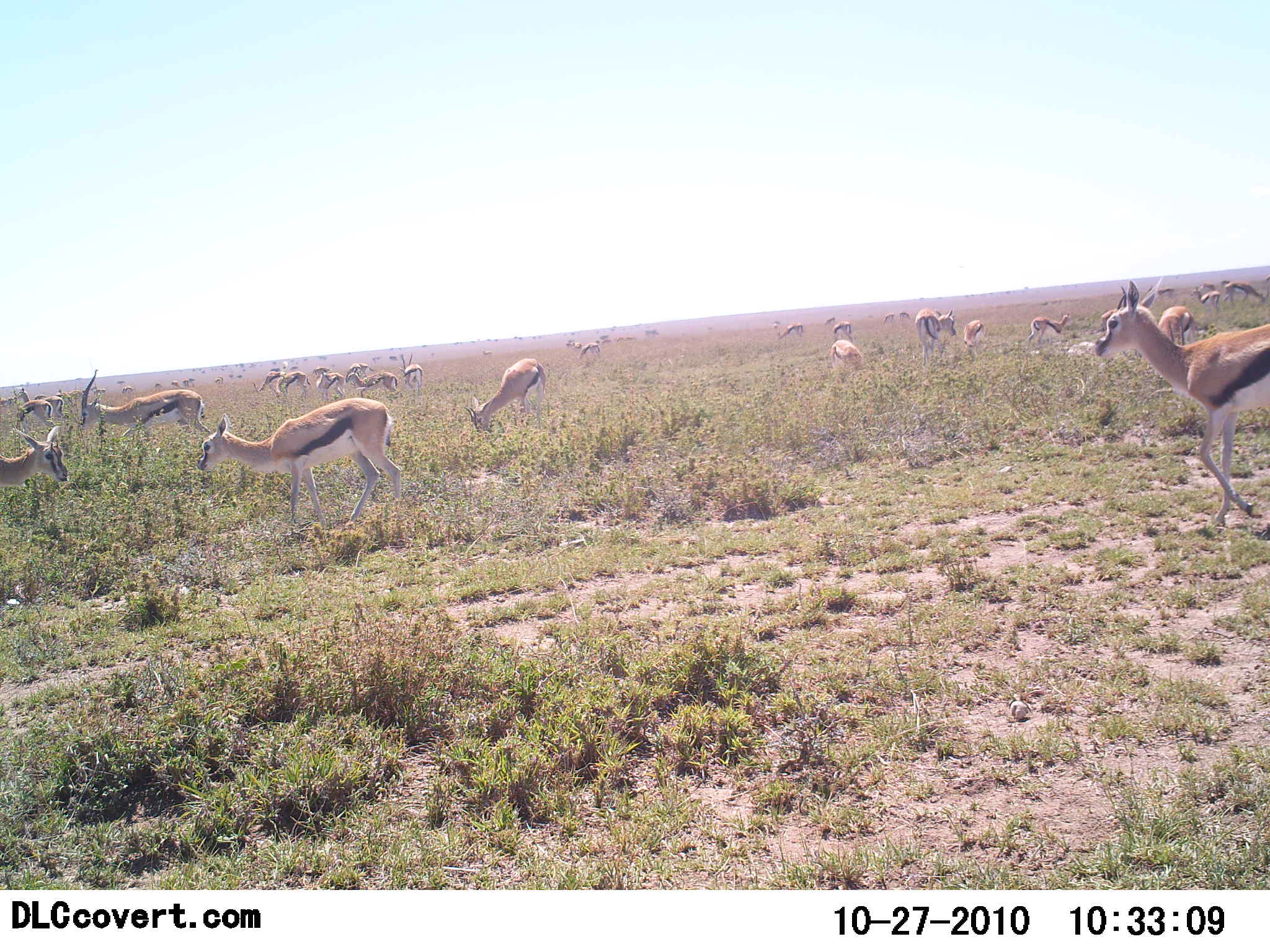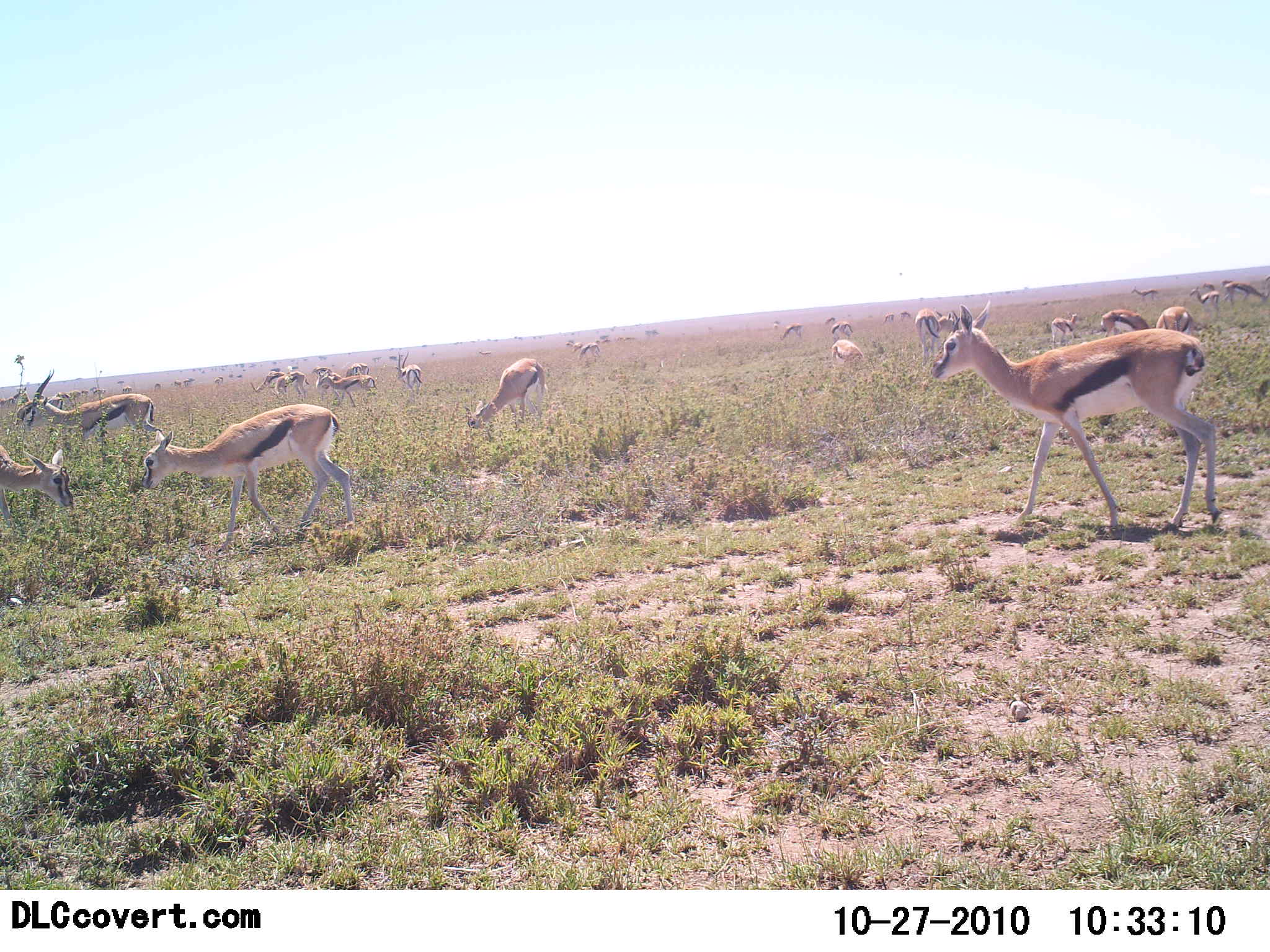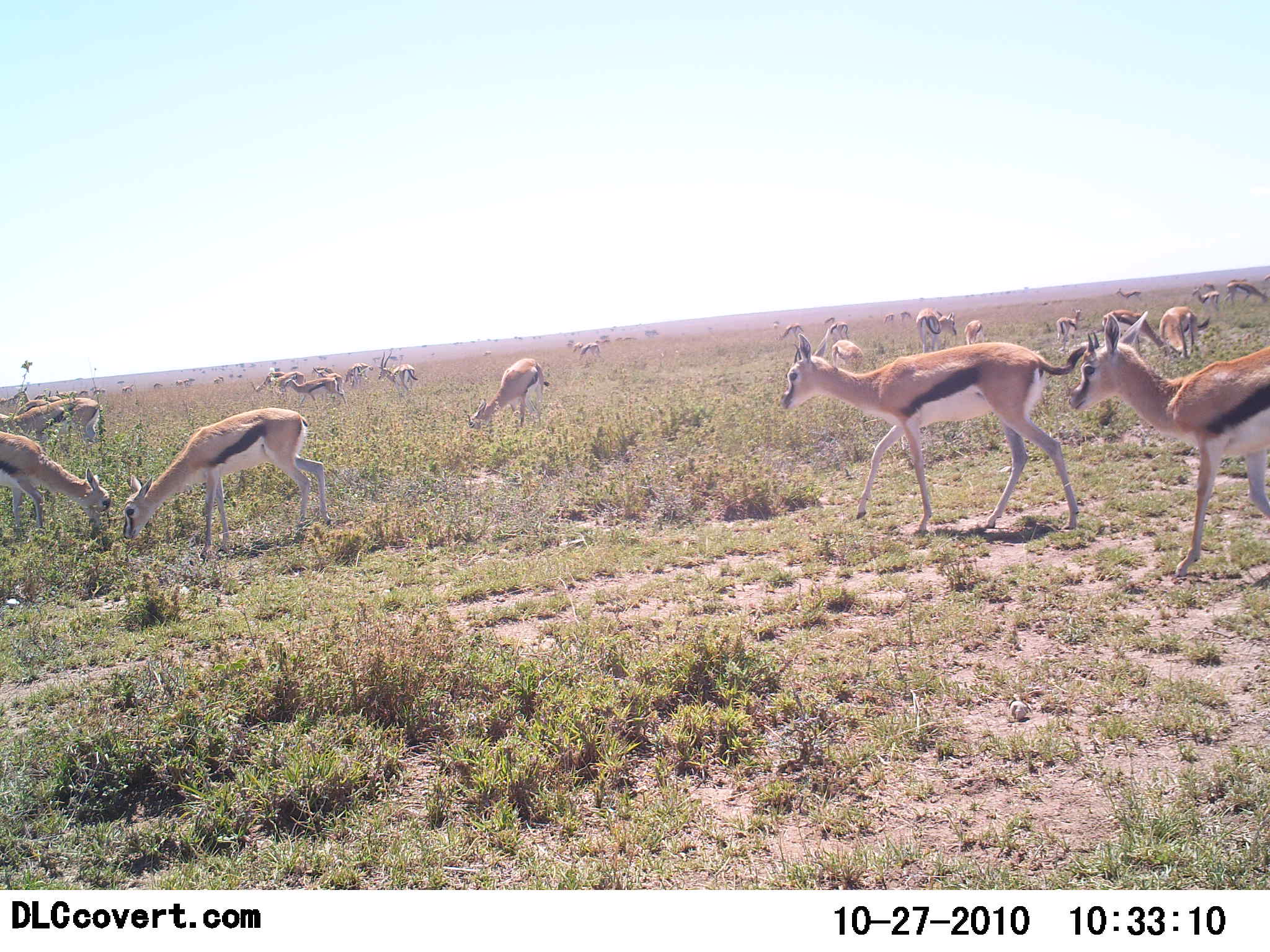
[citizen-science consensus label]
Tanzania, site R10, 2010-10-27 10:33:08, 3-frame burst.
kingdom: Animalia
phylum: Chordata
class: Mammalia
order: Artiodactyla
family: Bovidae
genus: Eudorcas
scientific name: Eudorcas thomsonii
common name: thomson's gazelle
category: gazellethomsons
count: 11-50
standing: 56%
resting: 12%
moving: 81%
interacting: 12%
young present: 6%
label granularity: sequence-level